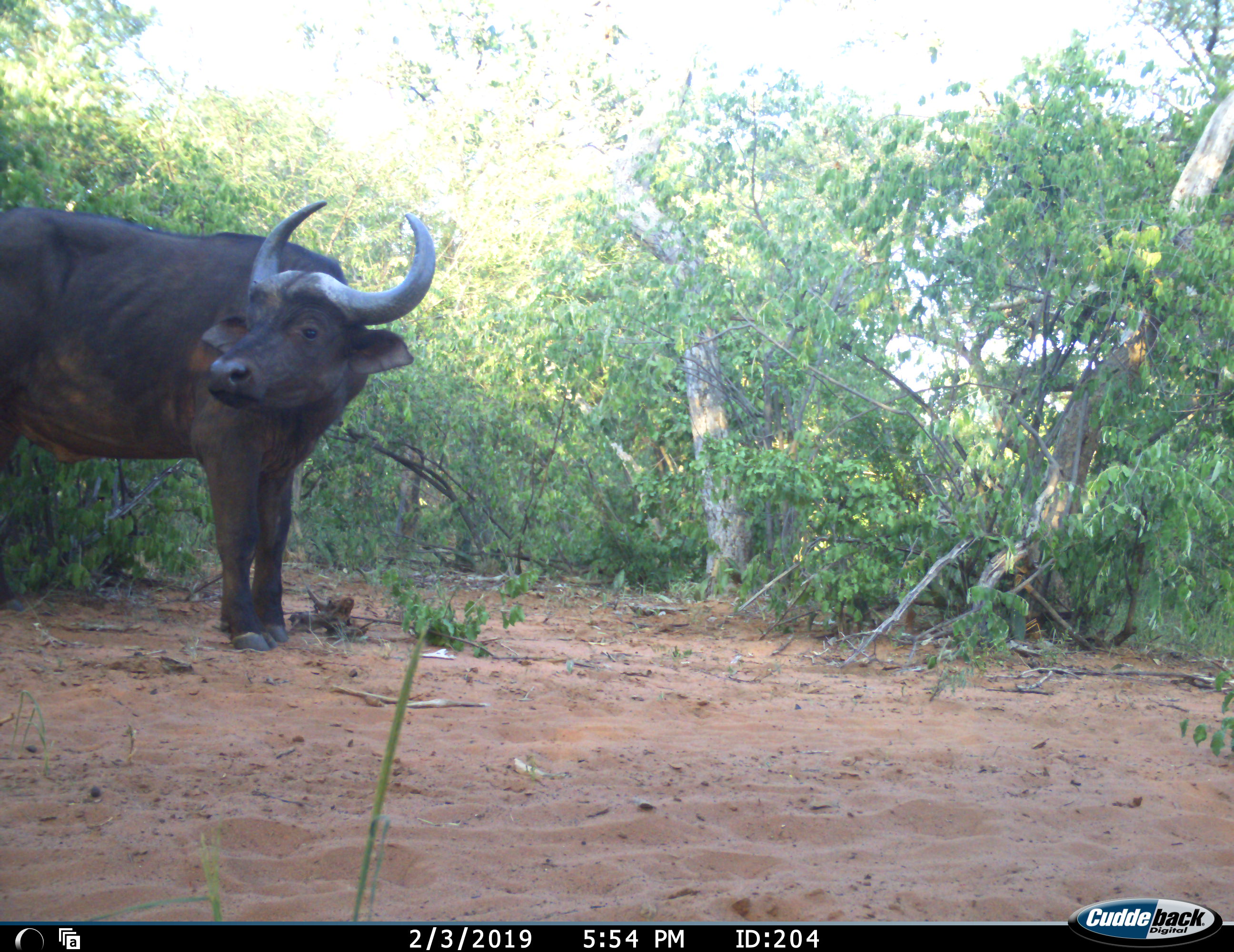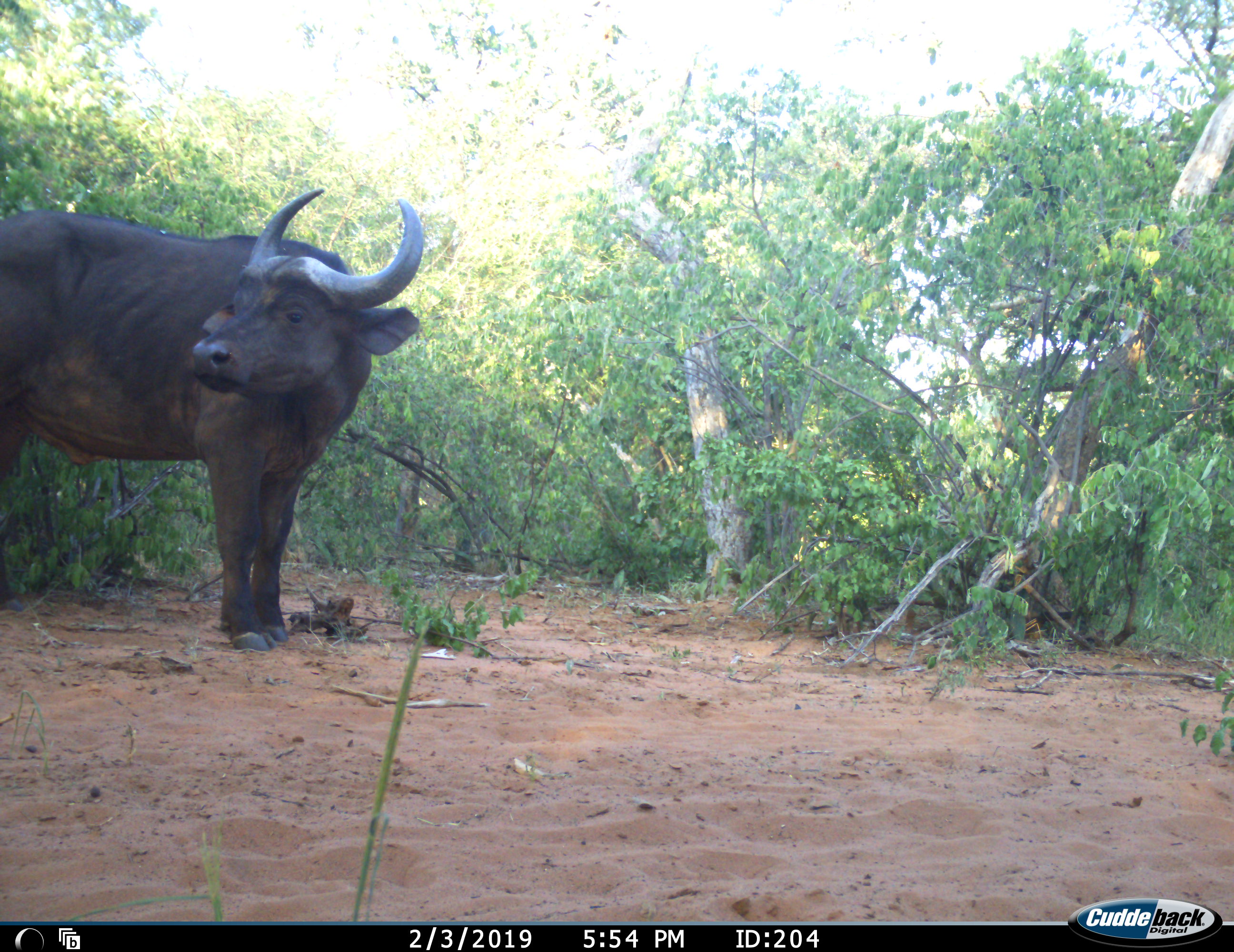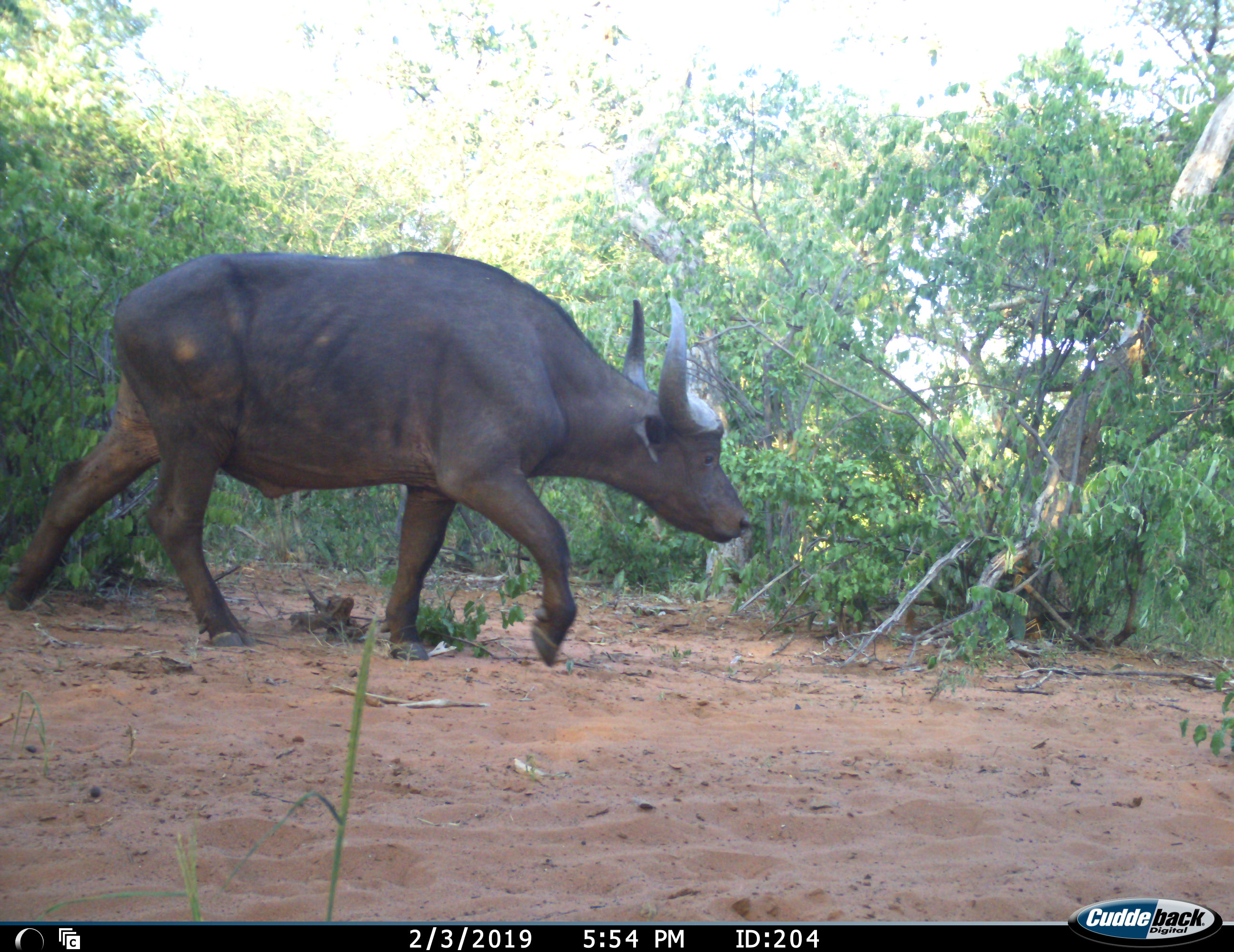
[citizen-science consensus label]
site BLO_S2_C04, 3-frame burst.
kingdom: Animalia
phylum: Chordata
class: Mammalia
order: Artiodactyla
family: Bovidae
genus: Syncerus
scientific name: Syncerus caffer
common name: african buffalo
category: buffalo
Buffalo (african buffalo) (Syncerus caffer), count 1. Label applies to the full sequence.